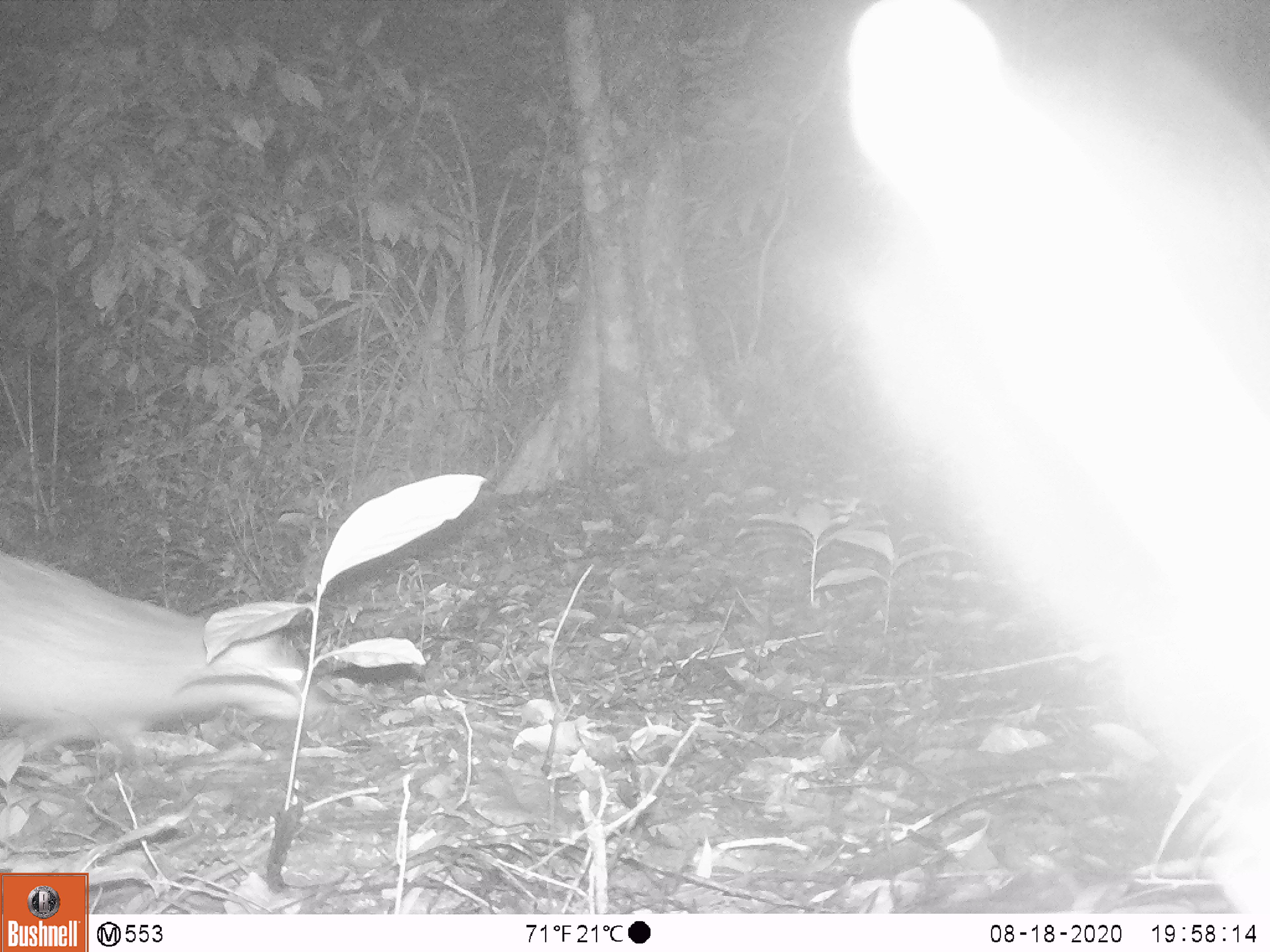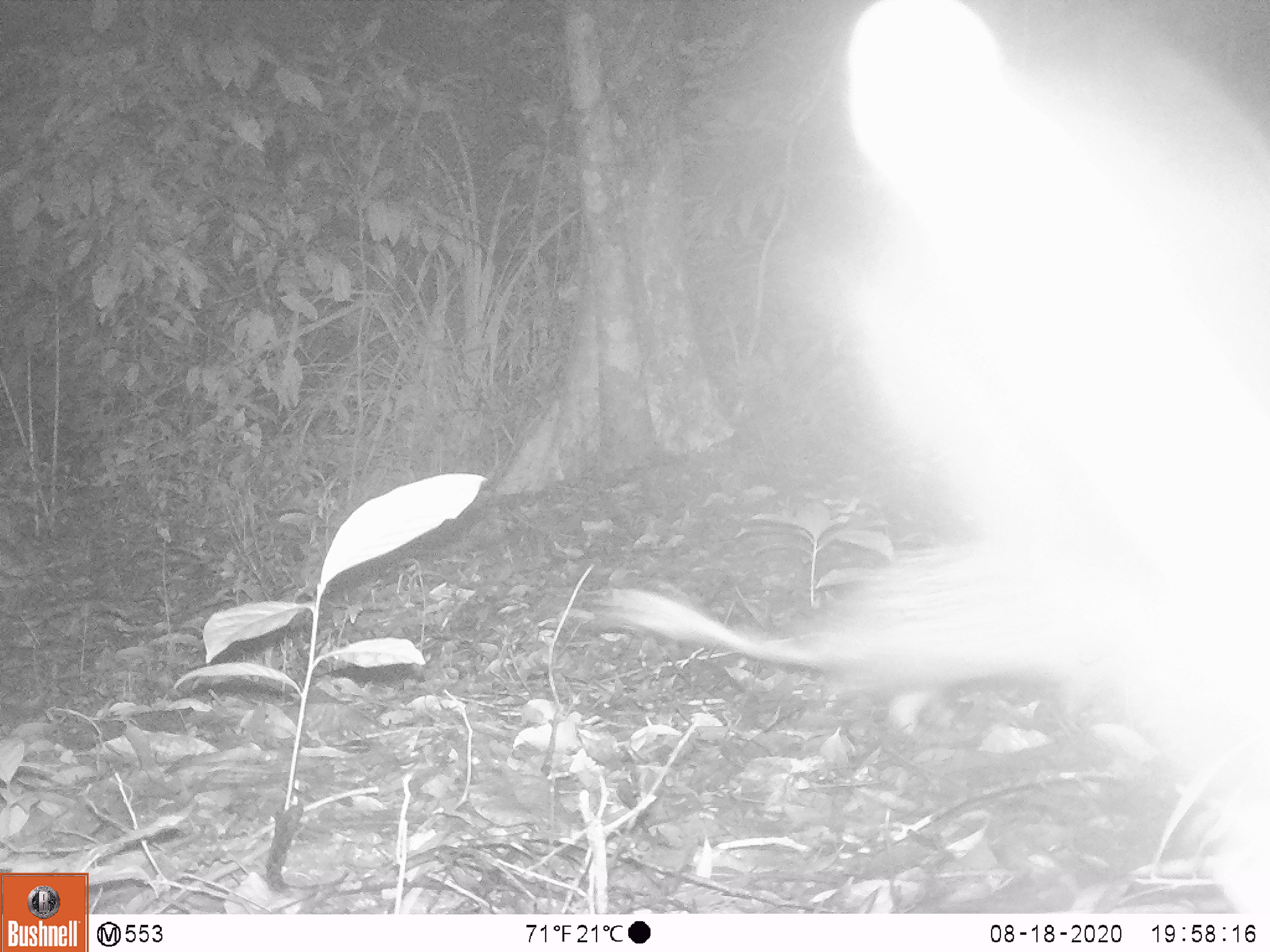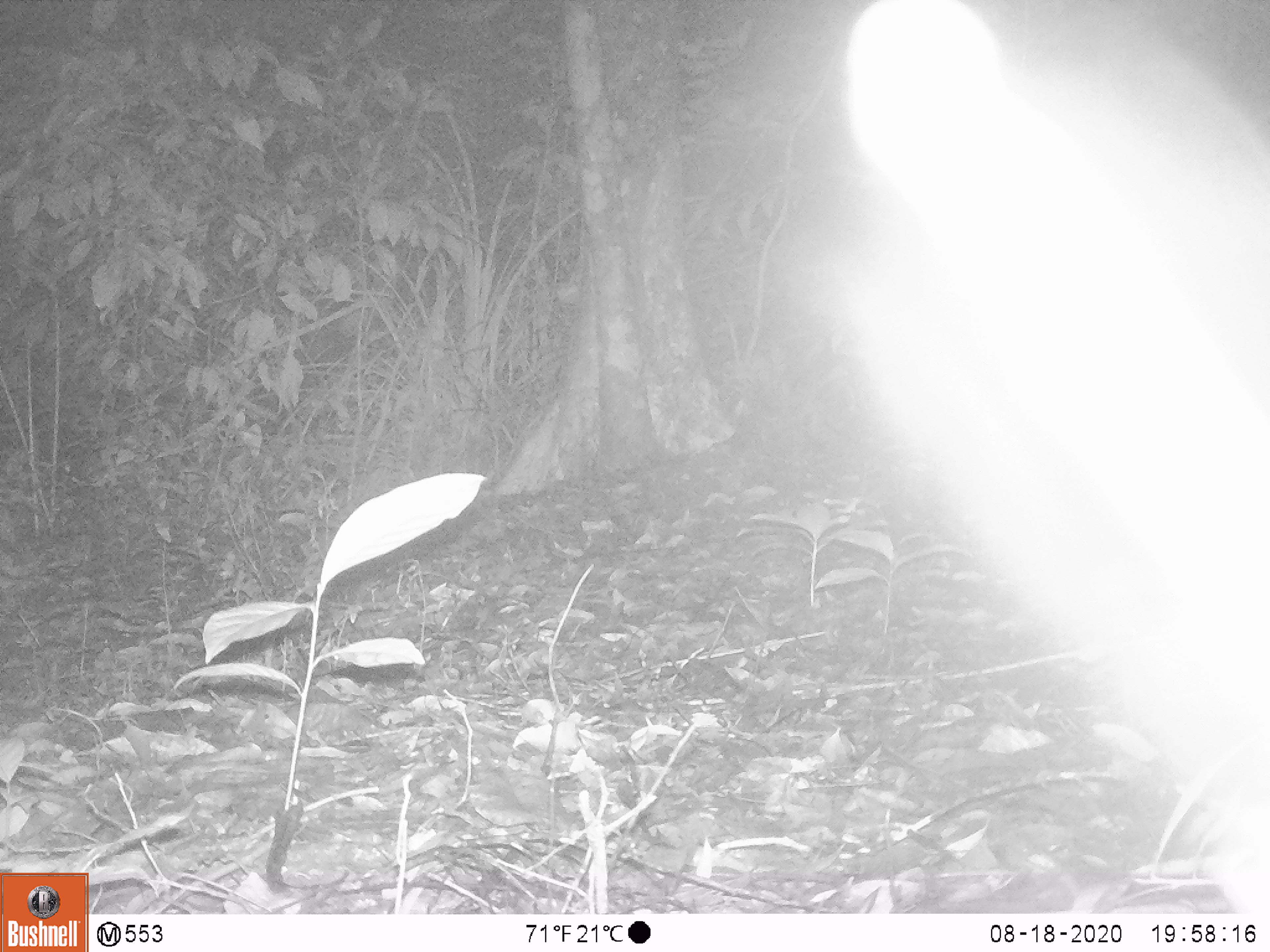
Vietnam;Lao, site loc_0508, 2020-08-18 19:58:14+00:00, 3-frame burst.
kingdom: Animalia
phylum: Chordata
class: Mammalia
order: Rodentia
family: Hystricidae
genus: Atherurus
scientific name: Atherurus macrourus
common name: asiatic brush-tailed porcupine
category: asiatic brush tailed porcupine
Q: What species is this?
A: Asiatic brush tailed porcupine (asiatic brush-tailed porcupine) (Atherurus macrourus).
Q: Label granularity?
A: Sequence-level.